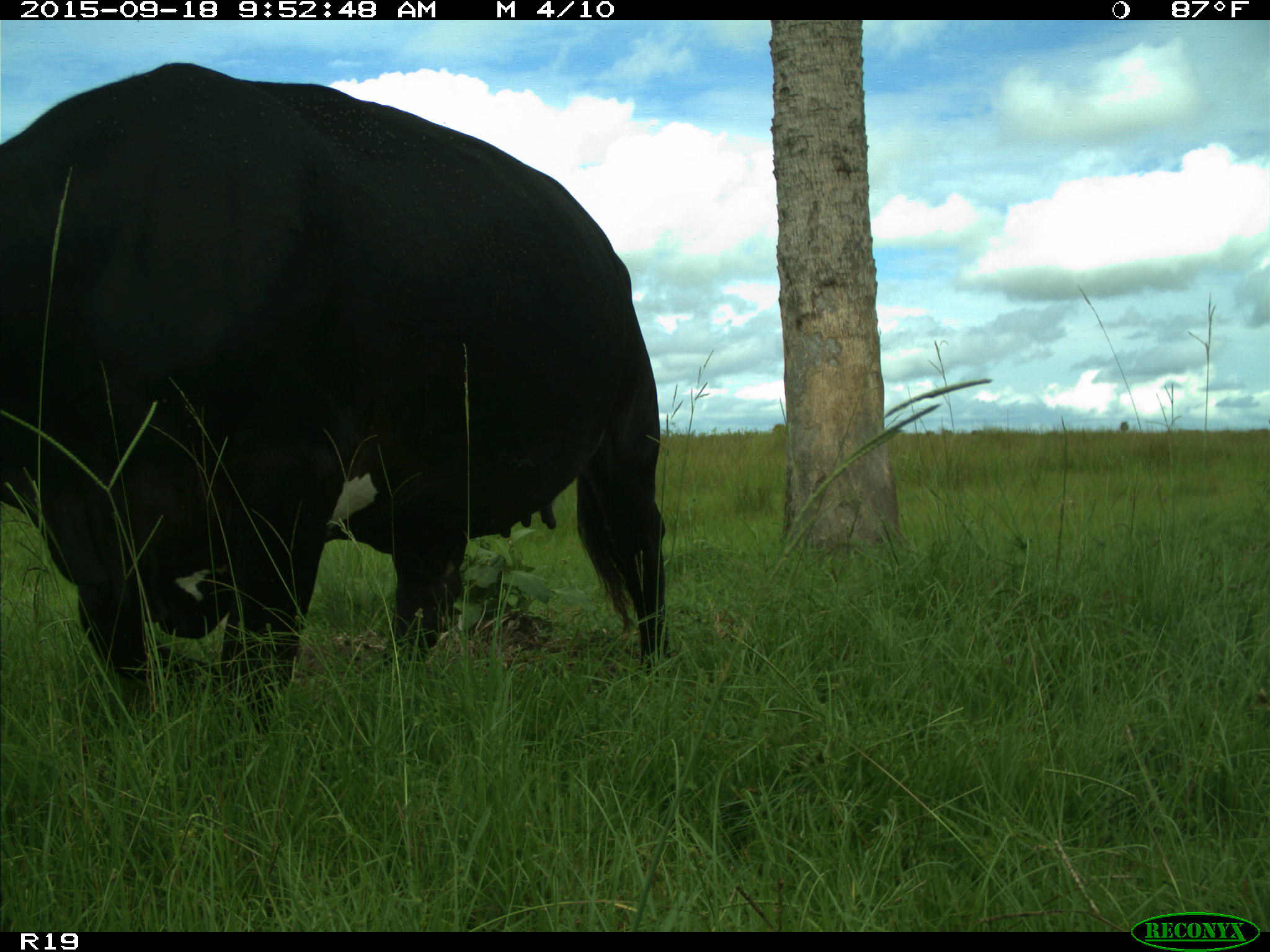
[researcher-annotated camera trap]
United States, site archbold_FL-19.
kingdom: Animalia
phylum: Chordata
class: Mammalia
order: Artiodactyla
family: Bovidae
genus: Bos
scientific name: Bos taurus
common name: domestic cow